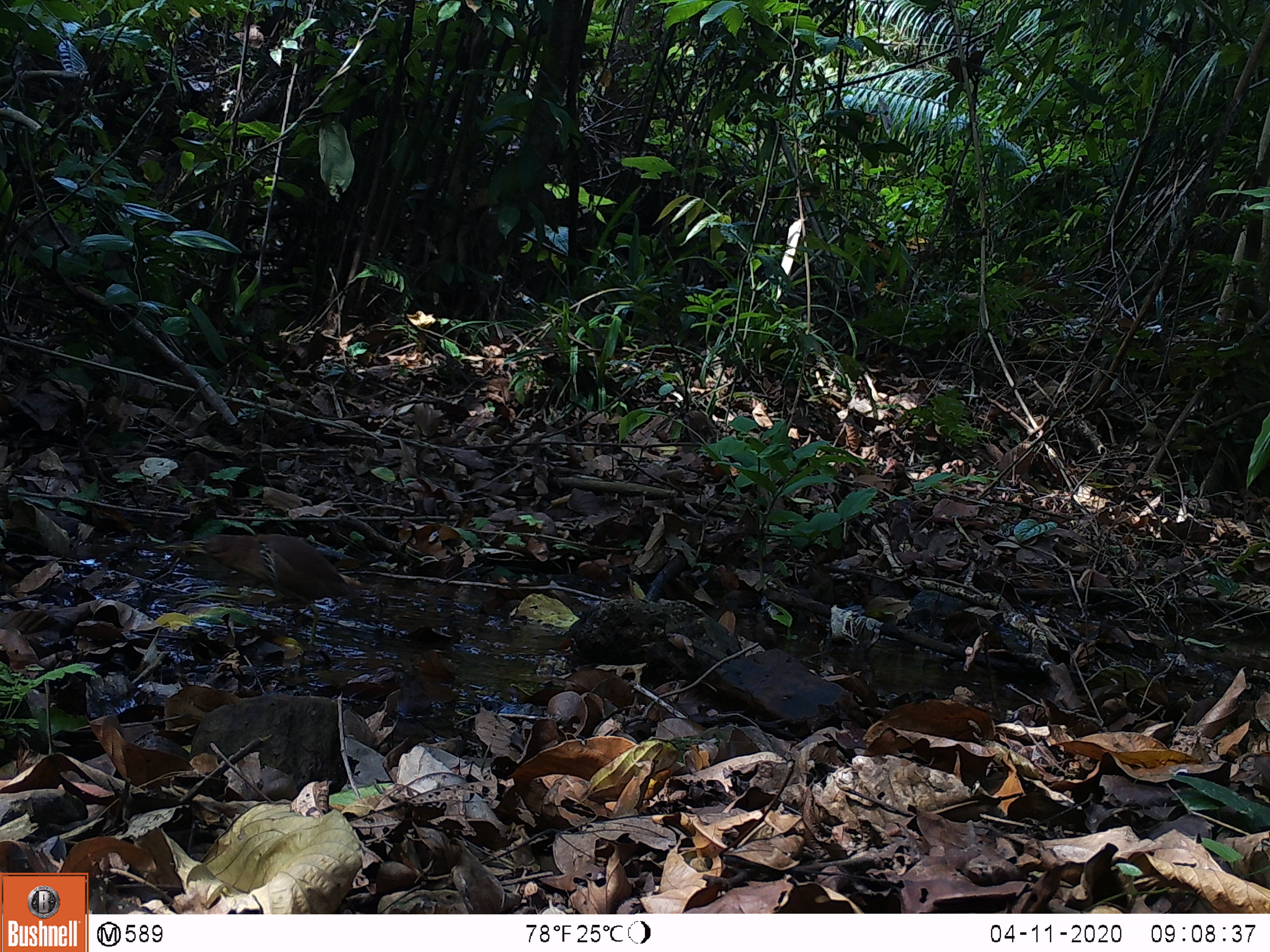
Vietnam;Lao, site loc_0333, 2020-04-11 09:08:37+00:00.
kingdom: Animalia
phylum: Chordata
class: Aves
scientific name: Aves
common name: bird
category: unidentified bird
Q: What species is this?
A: Unidentified bird (bird) (Aves).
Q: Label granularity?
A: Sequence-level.